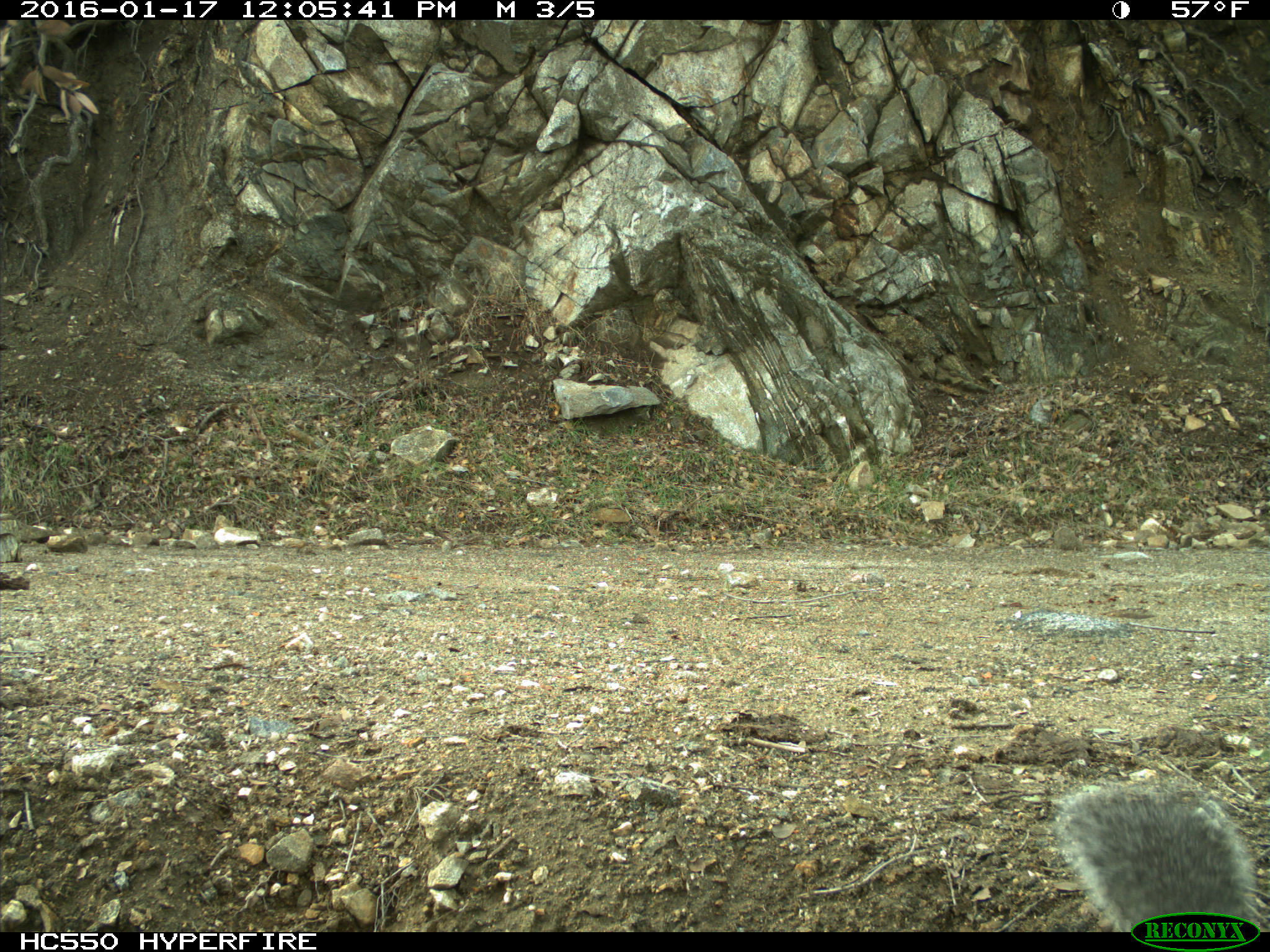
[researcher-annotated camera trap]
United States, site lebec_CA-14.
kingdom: Animalia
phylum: Chordata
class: Mammalia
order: Rodentia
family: Sciuridae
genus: Sciurus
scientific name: Sciurus carolinensis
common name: eastern gray squirrel